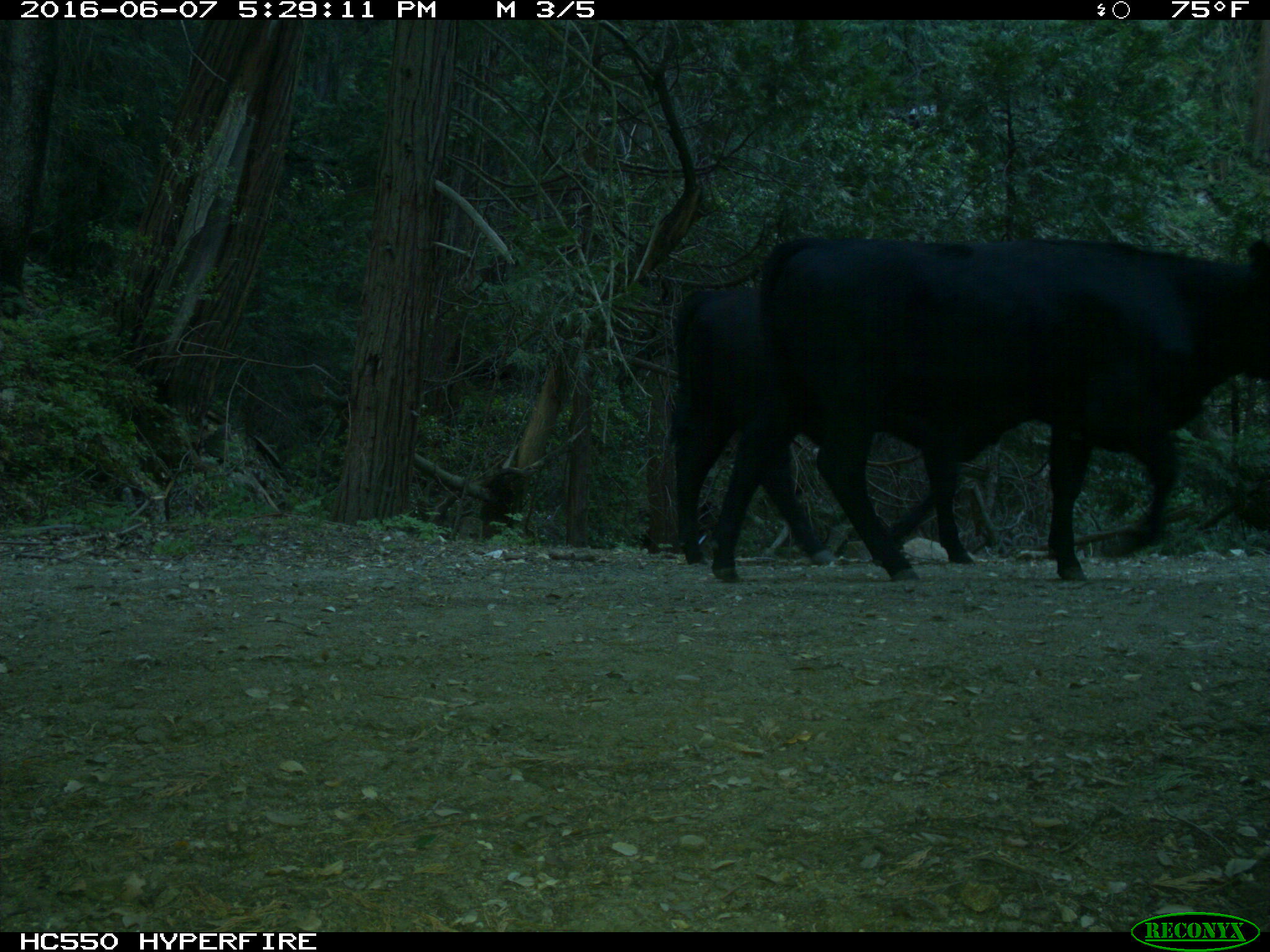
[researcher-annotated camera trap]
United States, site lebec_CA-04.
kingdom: Animalia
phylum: Chordata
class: Mammalia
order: Artiodactyla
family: Bovidae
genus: Bos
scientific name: Bos taurus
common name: domestic cow